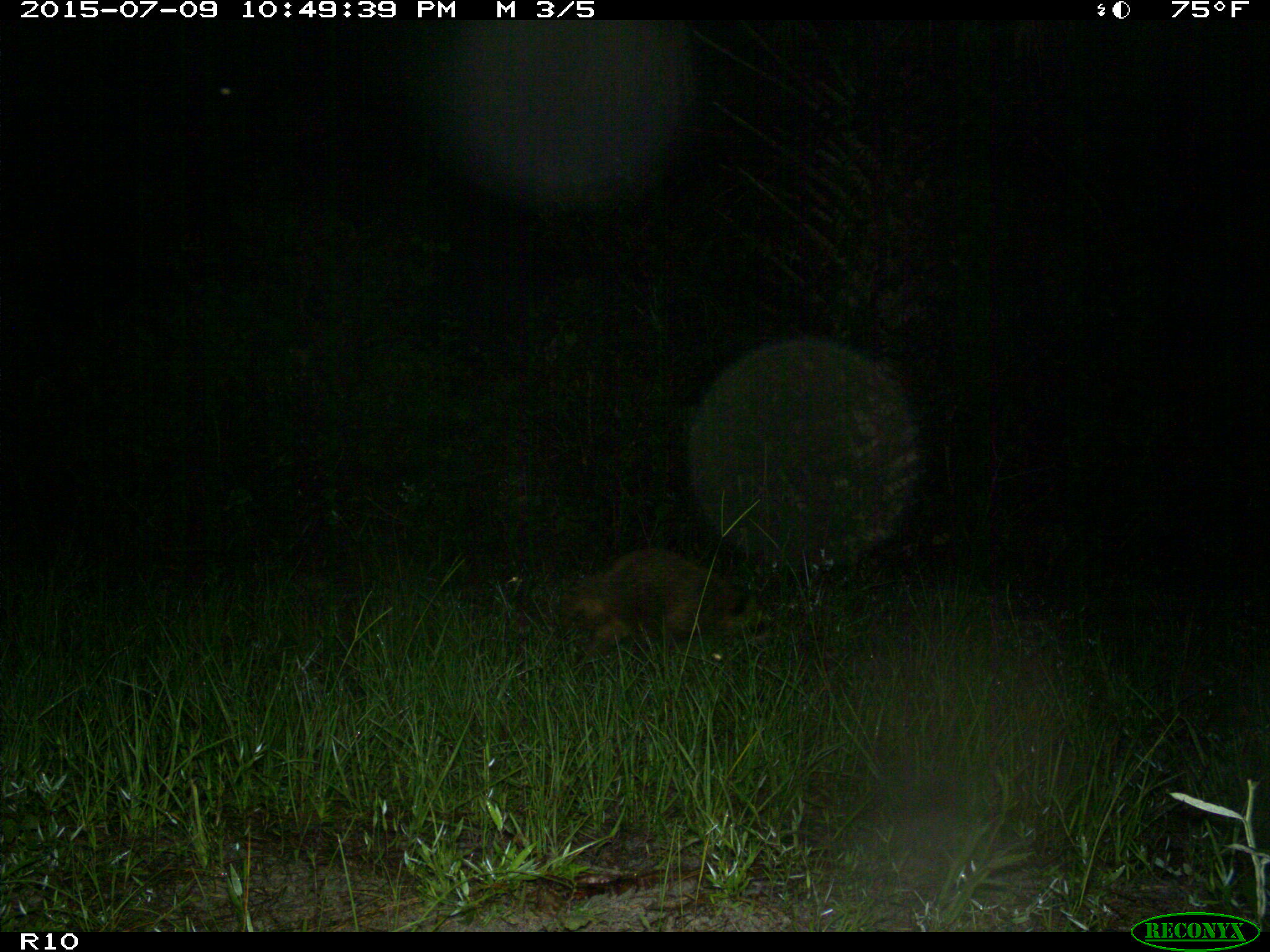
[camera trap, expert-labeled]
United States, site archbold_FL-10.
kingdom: Animalia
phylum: Chordata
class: Mammalia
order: Carnivora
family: Procyonidae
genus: Procyon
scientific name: Procyon lotor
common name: common raccoon